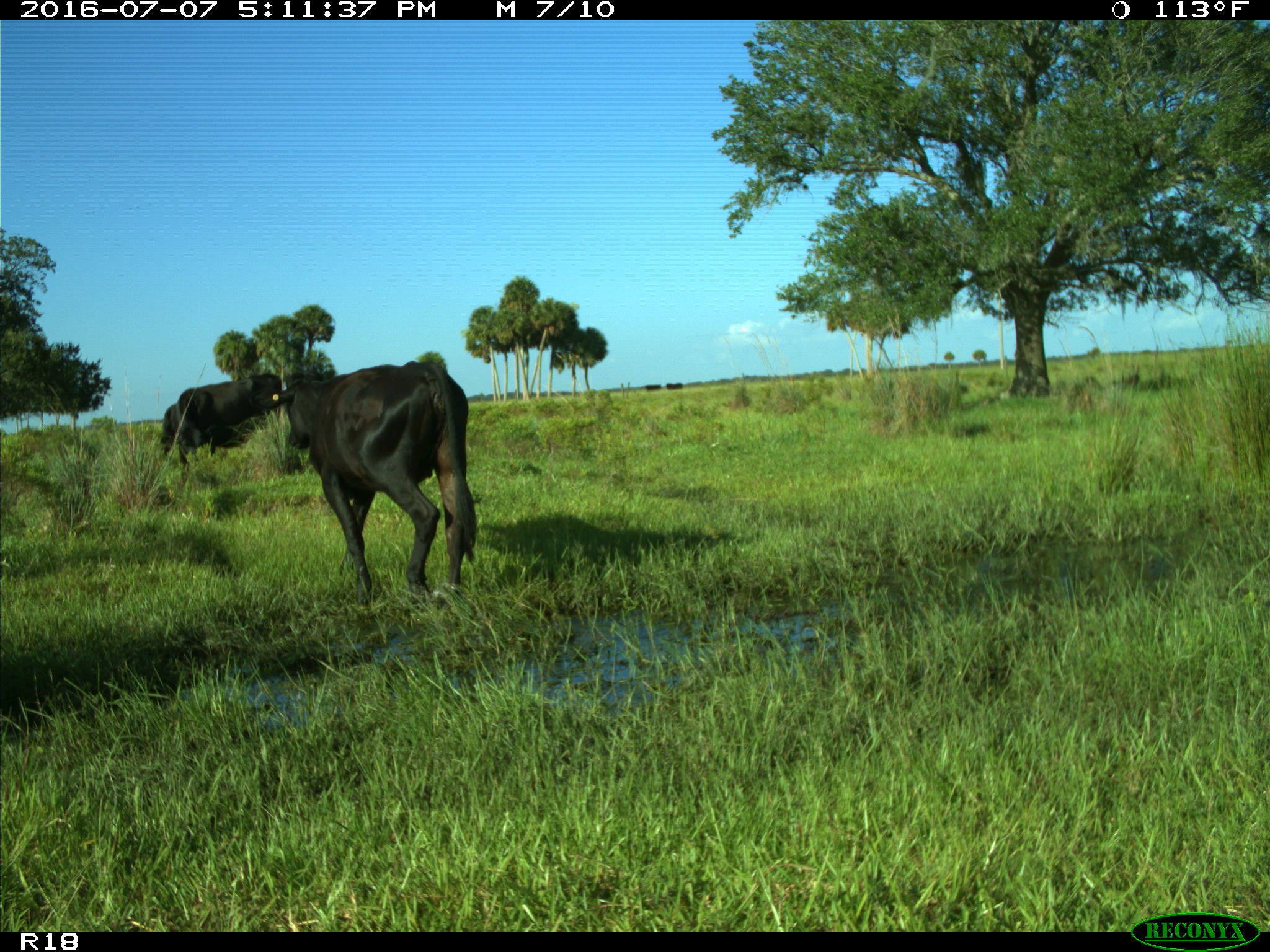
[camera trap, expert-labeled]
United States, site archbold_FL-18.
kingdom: Animalia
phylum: Chordata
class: Mammalia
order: Artiodactyla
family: Bovidae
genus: Bos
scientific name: Bos taurus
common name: domestic cow